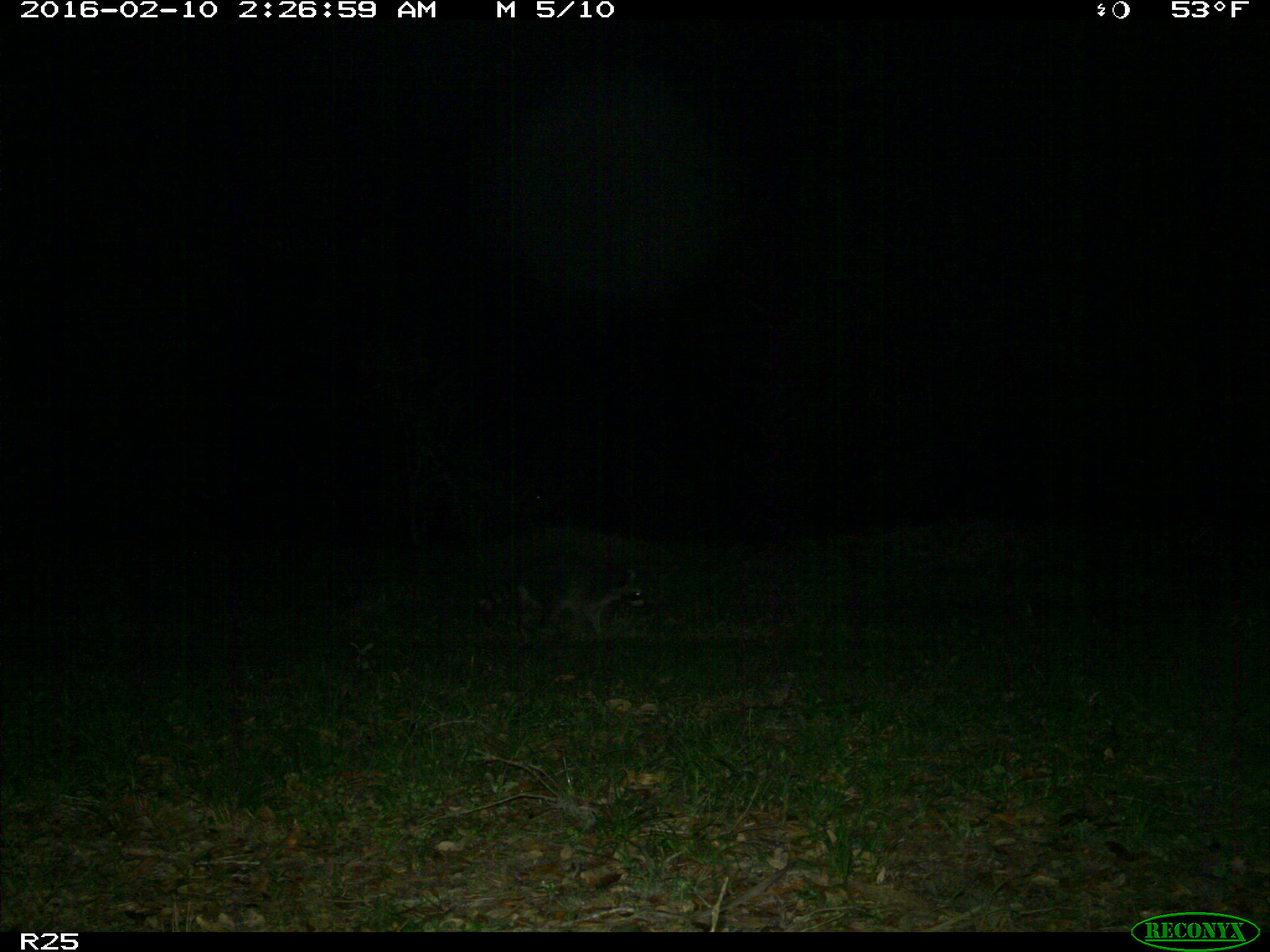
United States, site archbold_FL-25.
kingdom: Animalia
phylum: Chordata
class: Mammalia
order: Carnivora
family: Procyonidae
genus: Procyon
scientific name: Procyon lotor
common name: common raccoon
Procyon lotor (common raccoon).